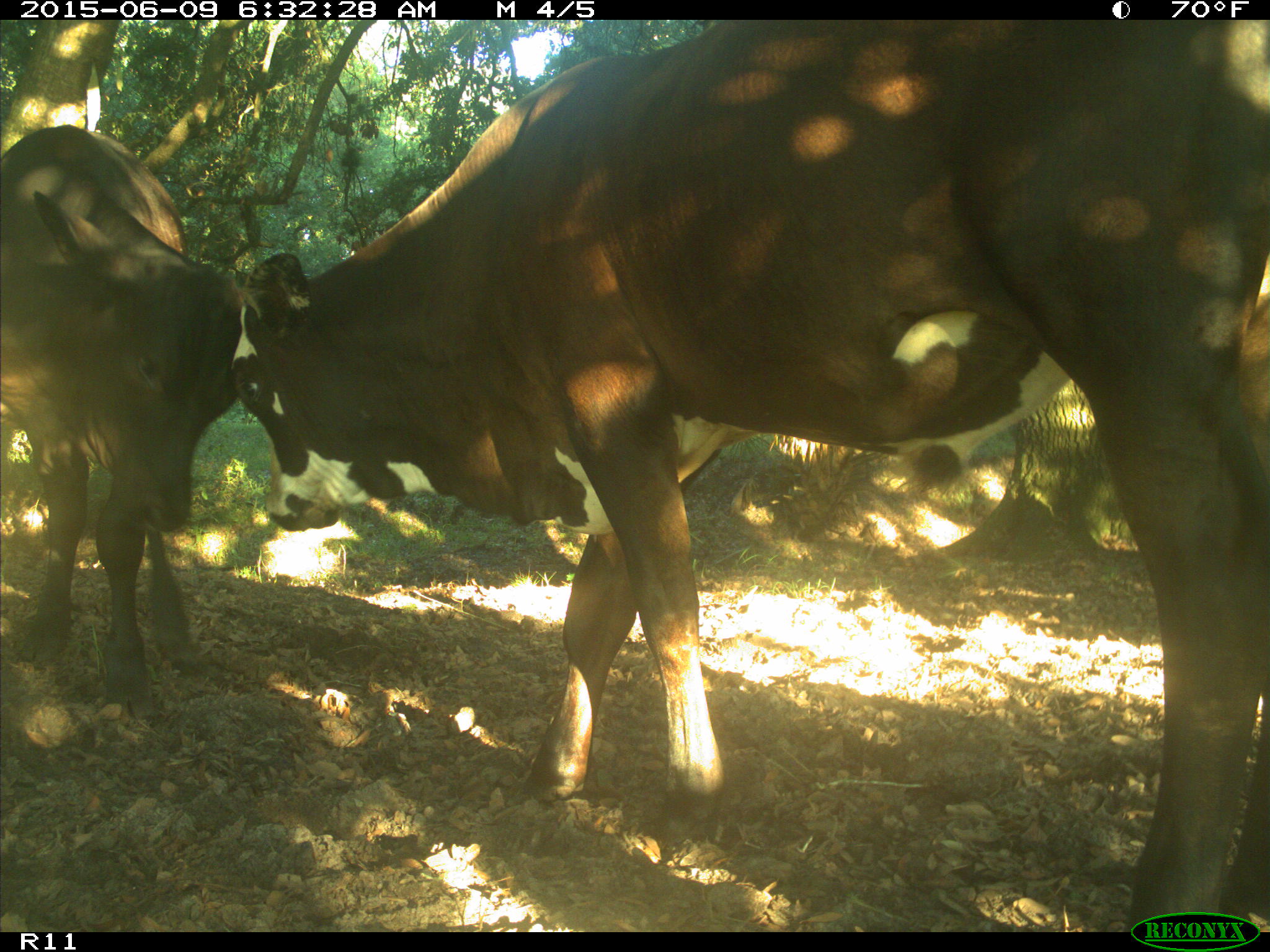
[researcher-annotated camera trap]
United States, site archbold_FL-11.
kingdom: Animalia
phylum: Chordata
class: Mammalia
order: Artiodactyla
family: Bovidae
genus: Bos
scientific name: Bos taurus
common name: domestic cow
Bos taurus (domestic cow).